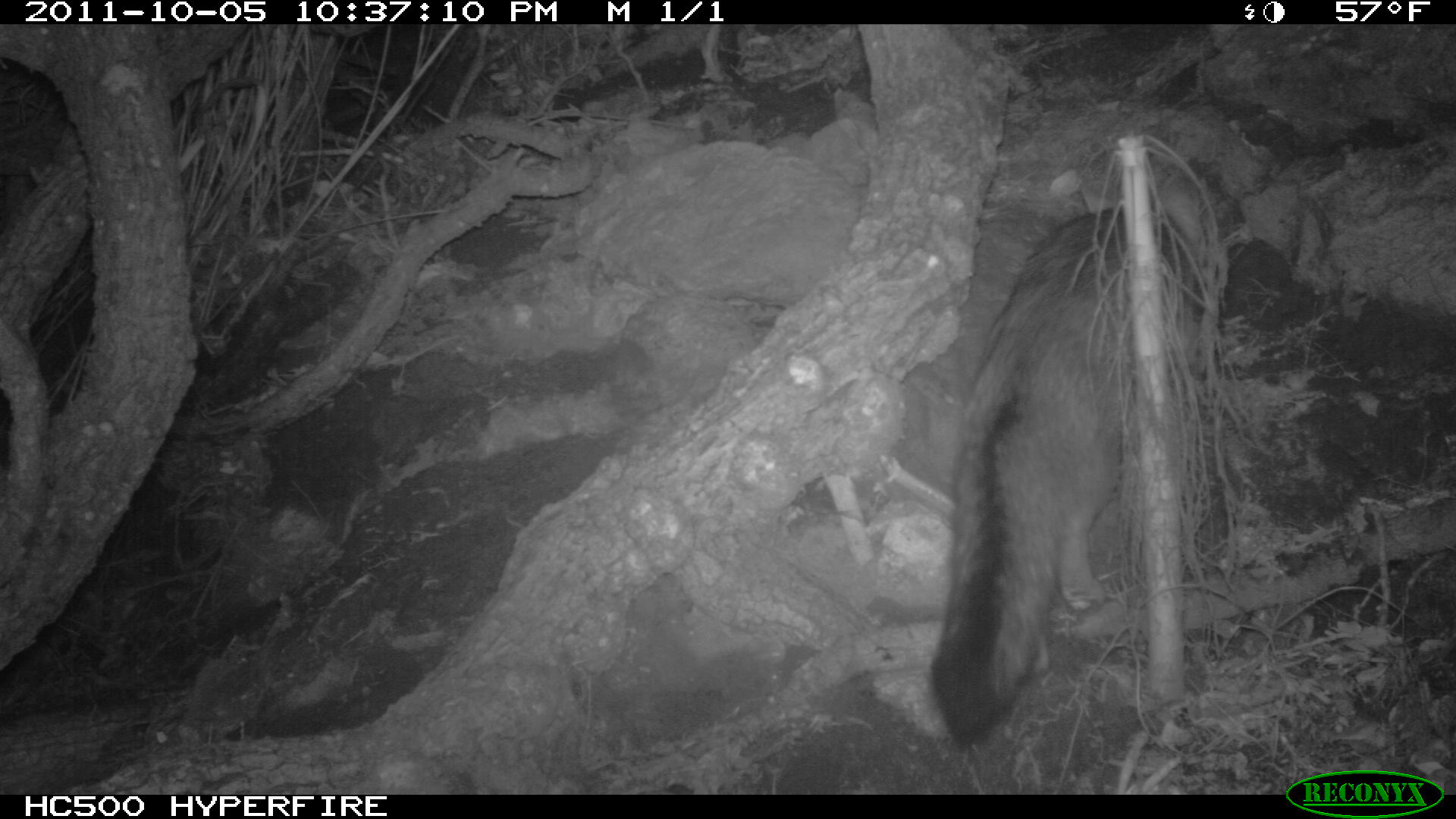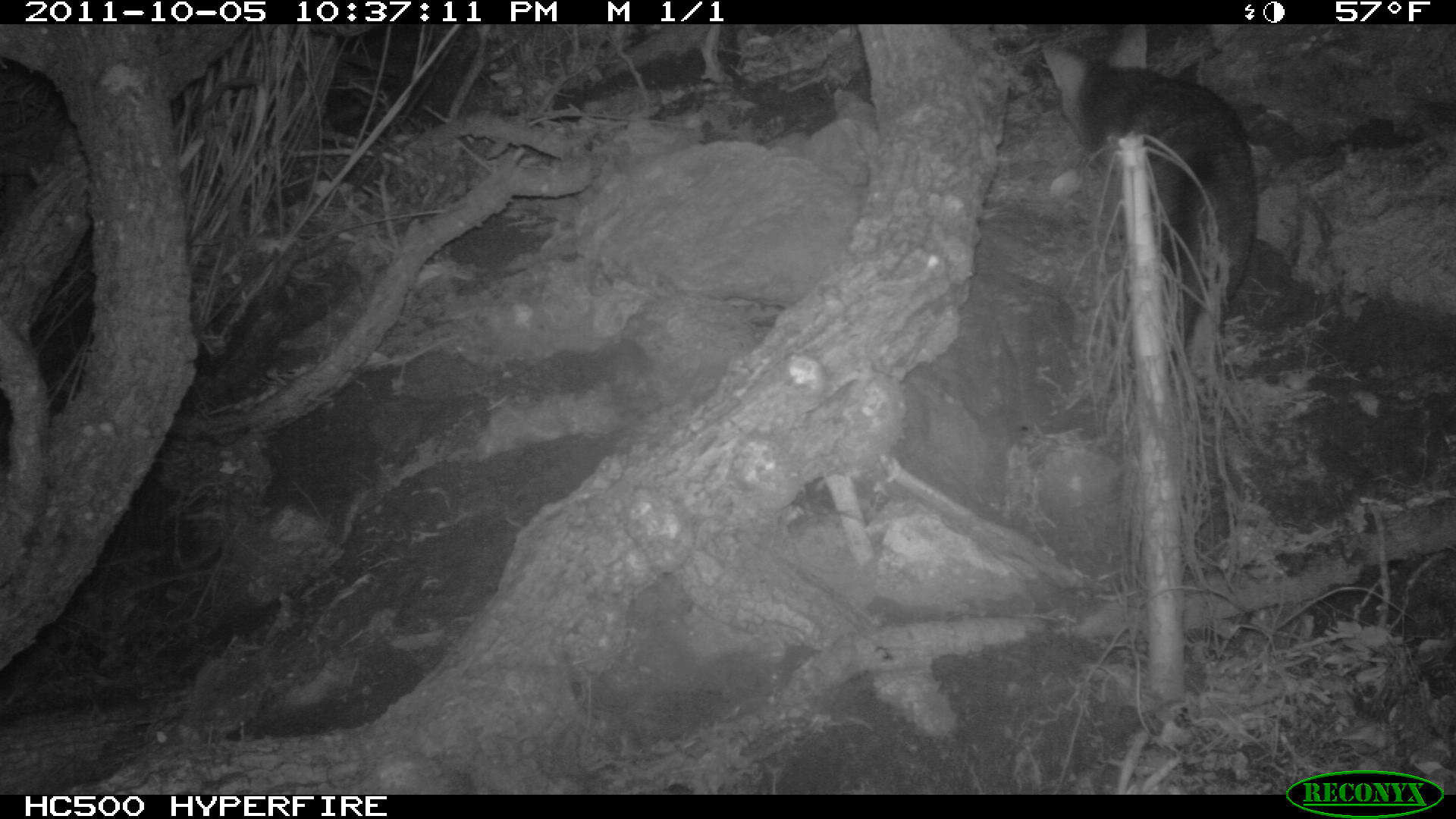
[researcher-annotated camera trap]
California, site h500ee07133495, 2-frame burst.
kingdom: Animalia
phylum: Chordata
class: Mammalia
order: Carnivora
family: Canidae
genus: Urocyon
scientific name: Urocyon littoralis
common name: island fox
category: fox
Fox (island fox) (Urocyon littoralis).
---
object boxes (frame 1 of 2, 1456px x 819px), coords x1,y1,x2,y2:
fox: 931,174,1204,750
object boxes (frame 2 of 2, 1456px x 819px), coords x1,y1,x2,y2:
fox: 1039,24,1257,353